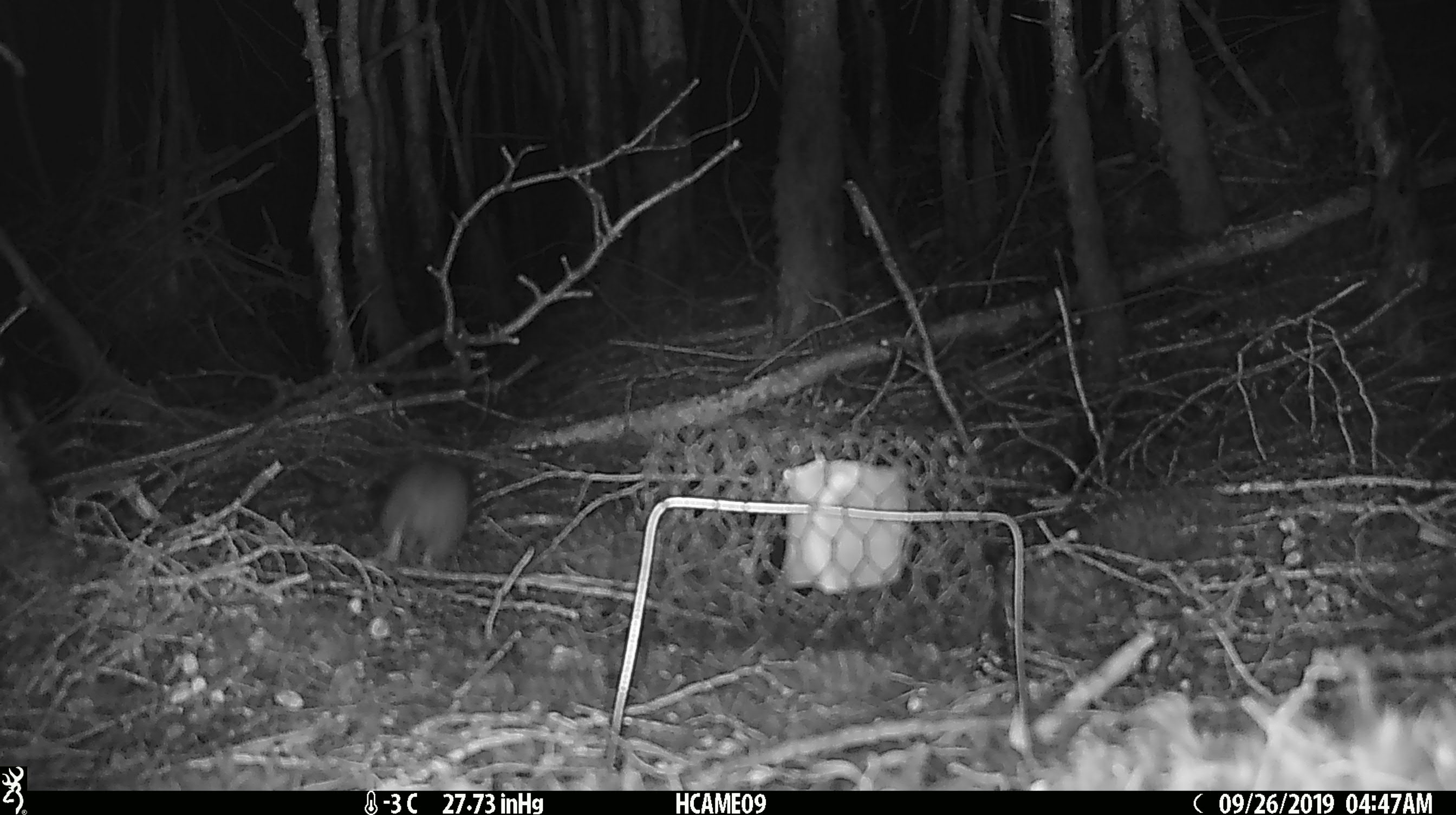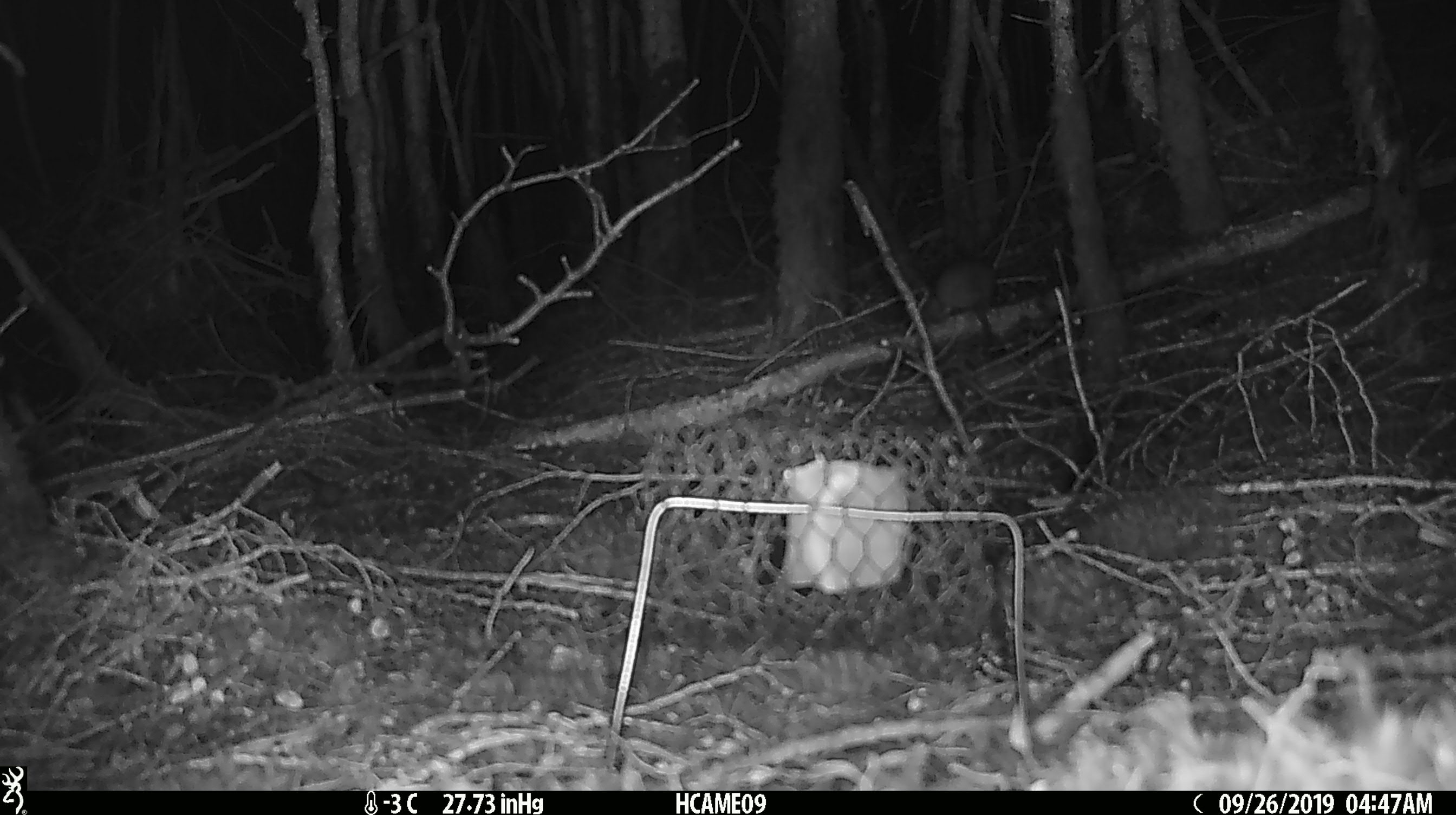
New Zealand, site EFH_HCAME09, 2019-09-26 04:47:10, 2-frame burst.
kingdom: Animalia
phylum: Chordata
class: Mammalia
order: Rodentia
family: Muridae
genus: Mus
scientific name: Mus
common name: mouse